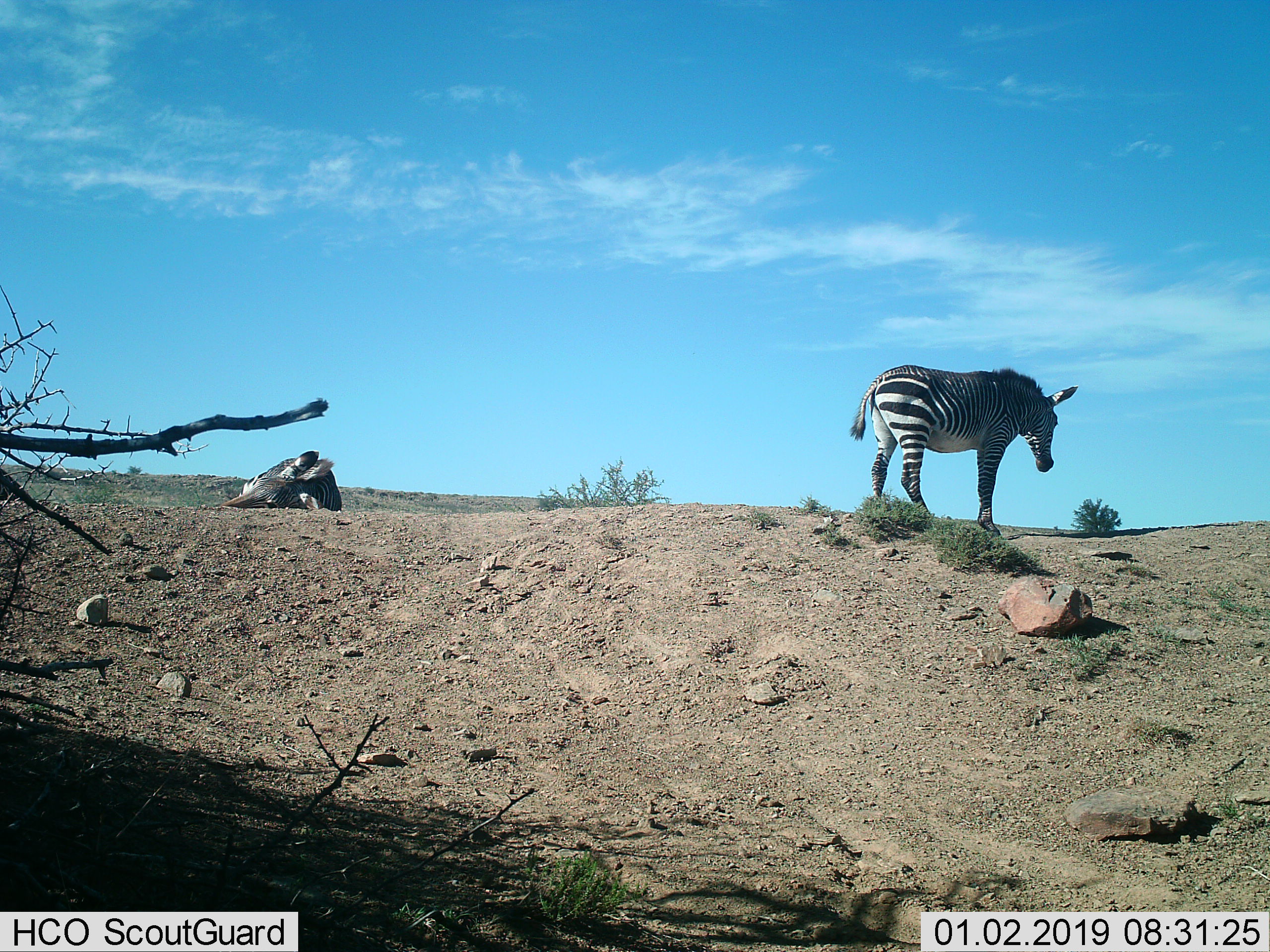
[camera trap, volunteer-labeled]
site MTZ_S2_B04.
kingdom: Animalia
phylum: Chordata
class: Mammalia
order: Perissodactyla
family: Equidae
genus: Equus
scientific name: Equus zebra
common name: mountain zebra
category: zebramountain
Zebramountain (mountain zebra) (Equus zebra), count 2. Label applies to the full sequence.